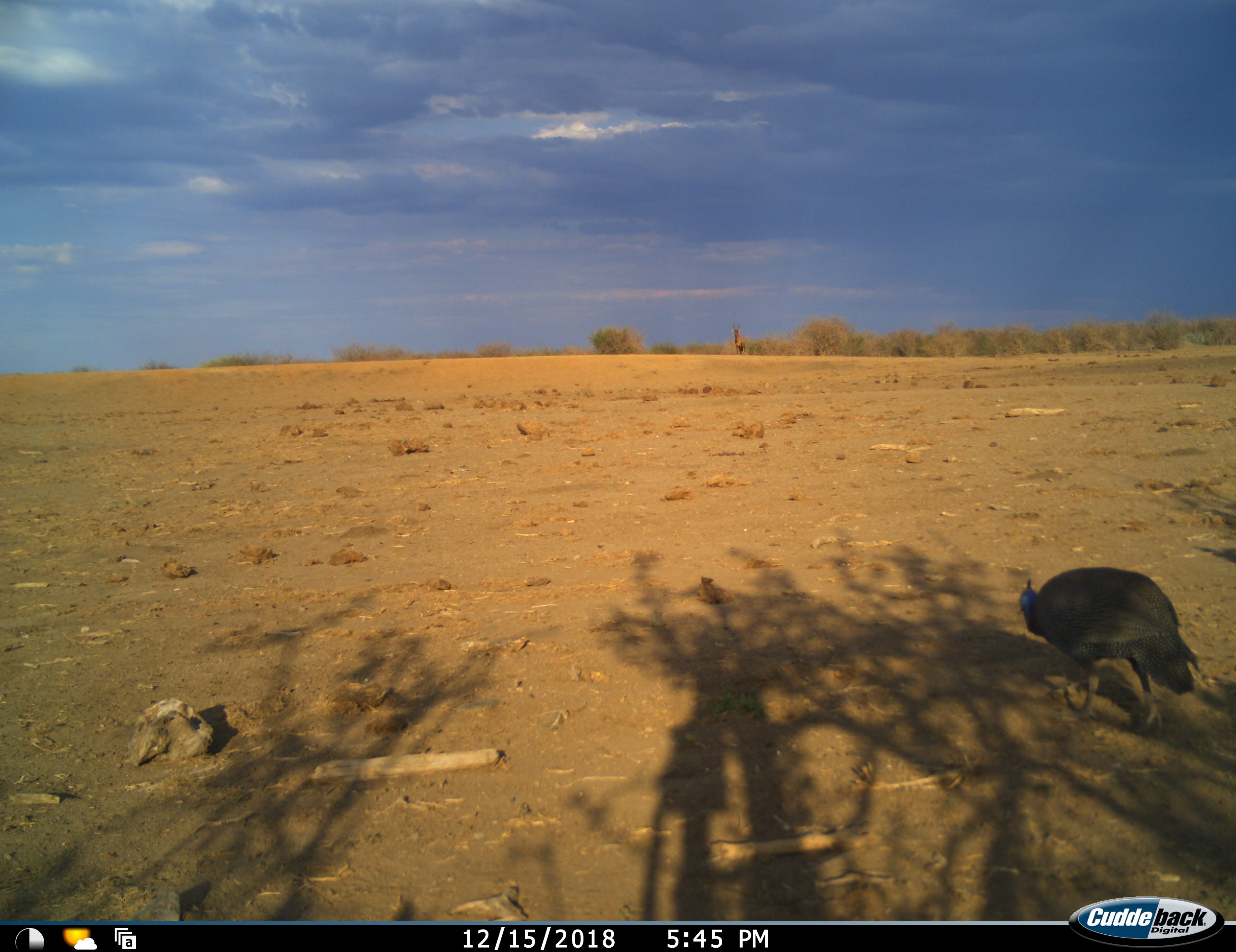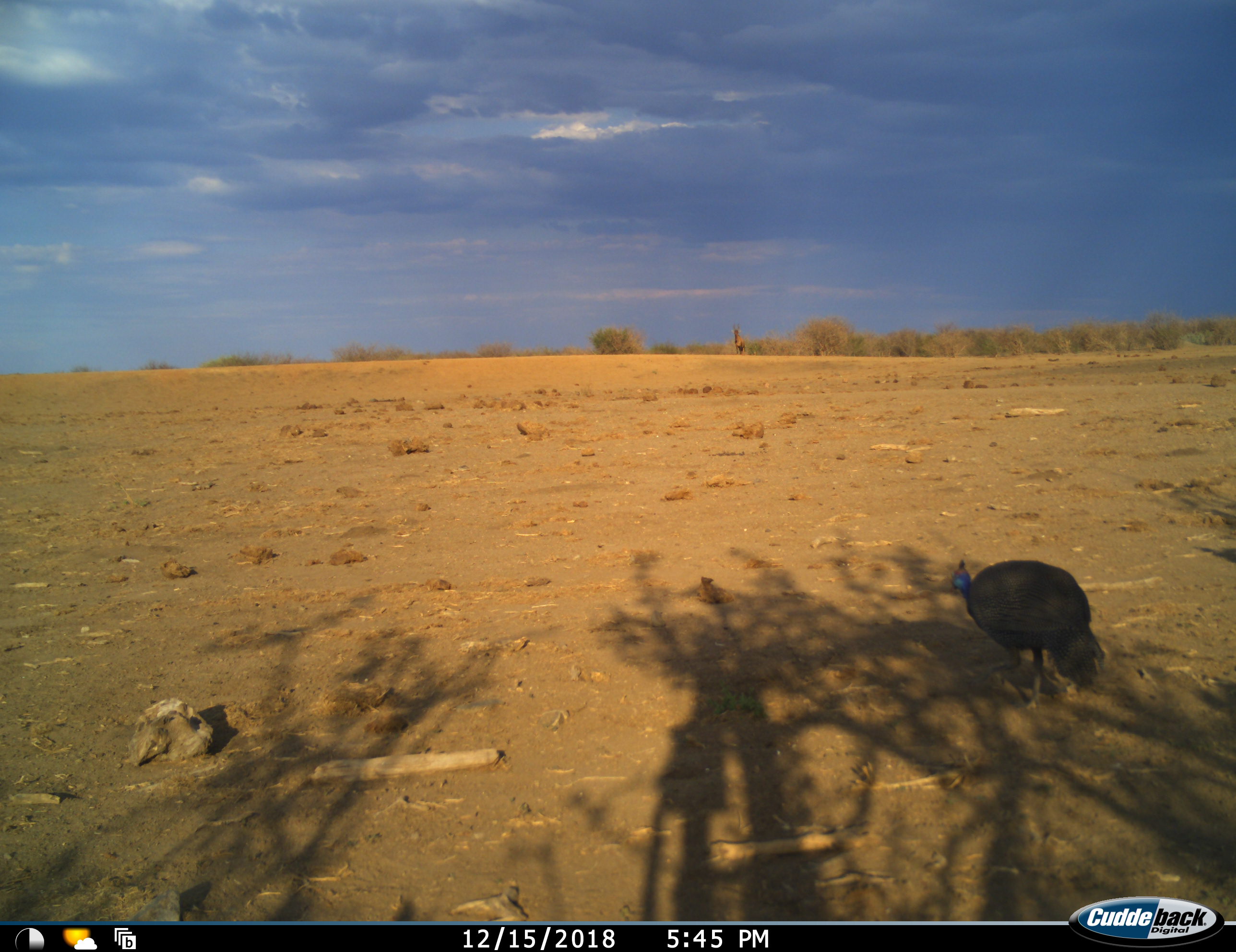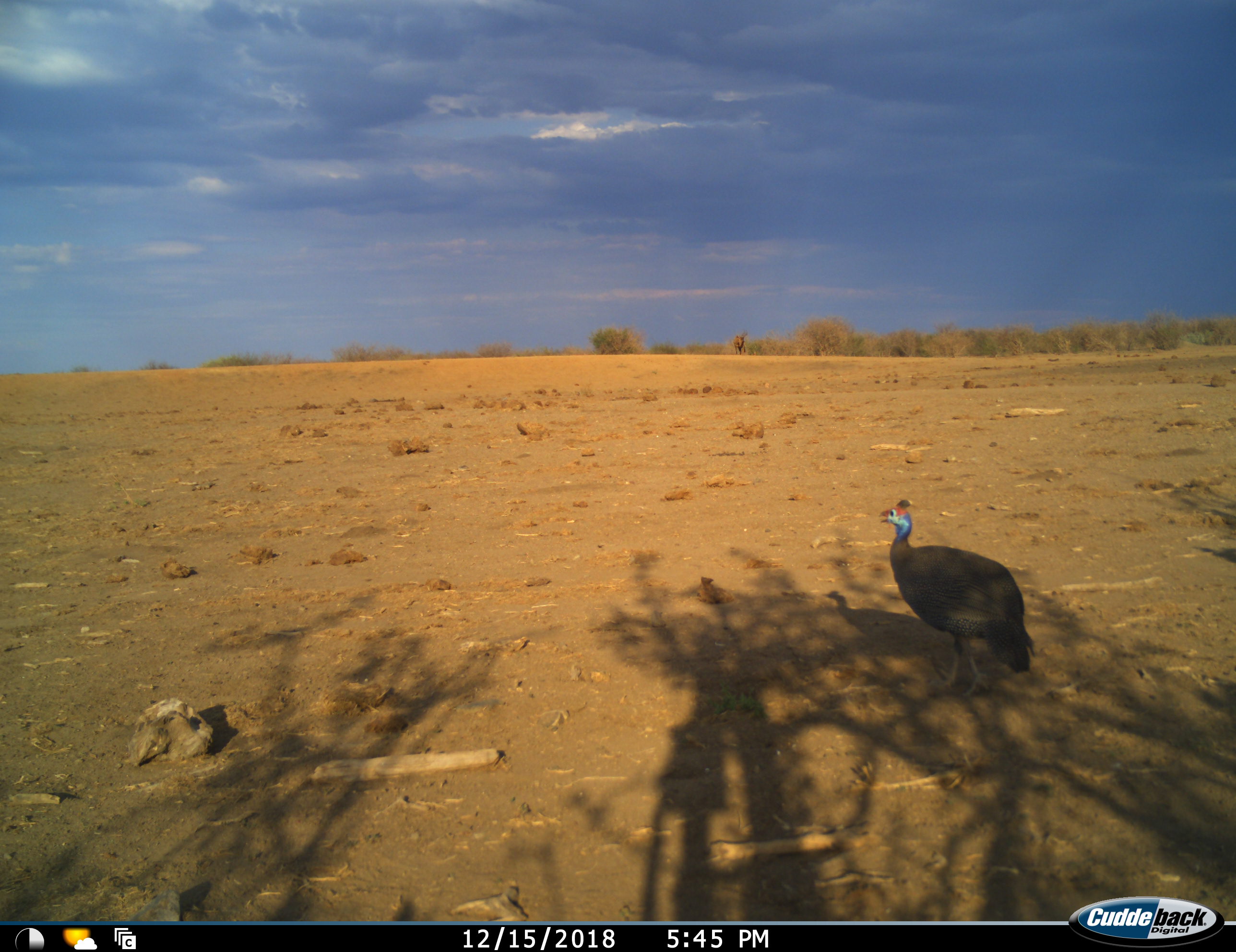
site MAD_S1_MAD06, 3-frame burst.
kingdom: Animalia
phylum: Chordata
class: Aves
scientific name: Aves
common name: bird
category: birdother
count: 1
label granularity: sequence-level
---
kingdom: Animalia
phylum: Chordata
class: Mammalia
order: Artiodactyla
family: Bovidae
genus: Alcelaphus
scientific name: Alcelaphus buselaphus caama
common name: red hartebeest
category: hartebeestred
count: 1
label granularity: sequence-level